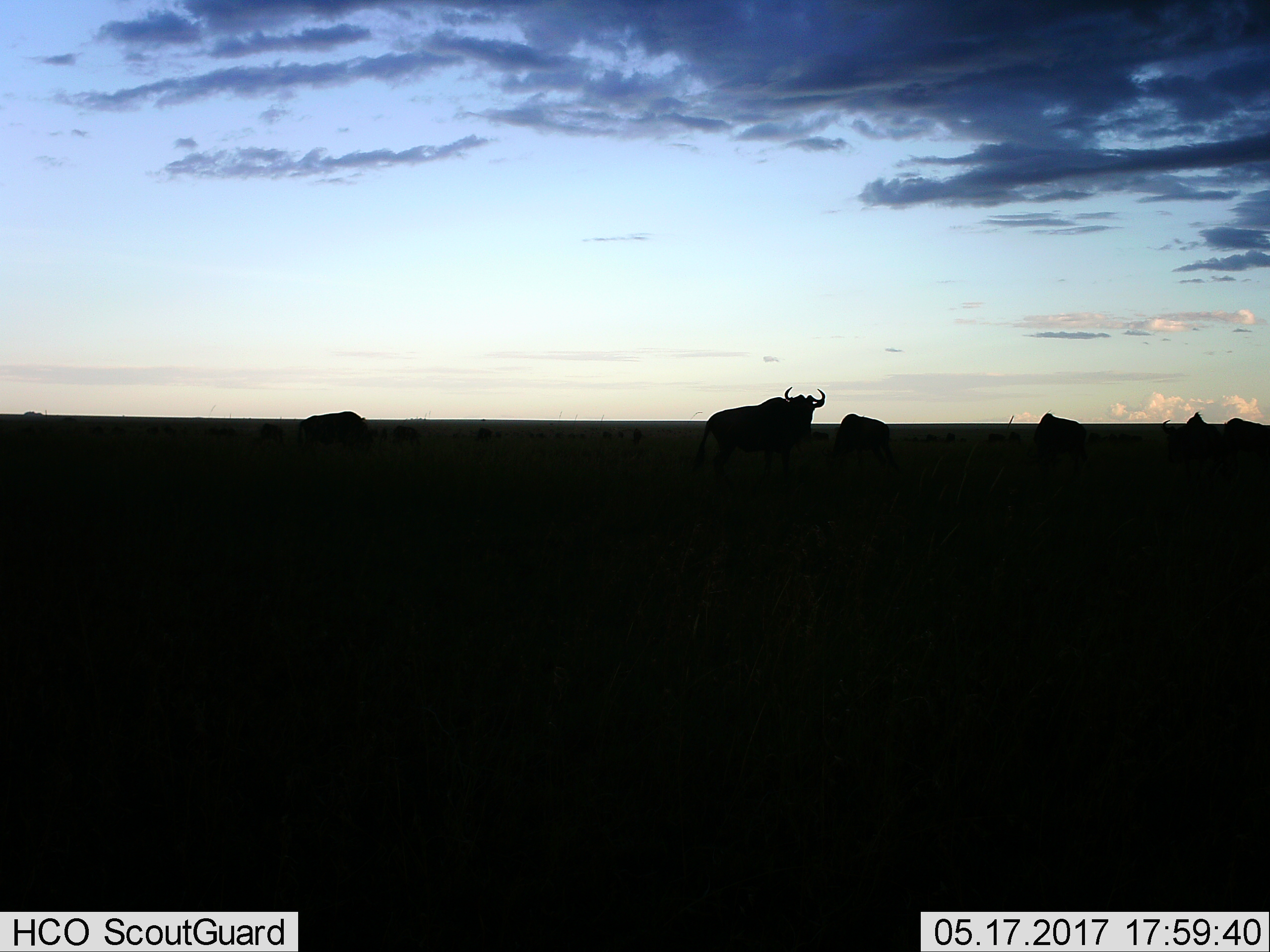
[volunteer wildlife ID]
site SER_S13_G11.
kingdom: Animalia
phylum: Chordata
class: Mammalia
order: Artiodactyla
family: Bovidae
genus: Syncerus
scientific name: Syncerus caffer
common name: african buffalo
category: buffalo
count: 5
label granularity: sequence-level